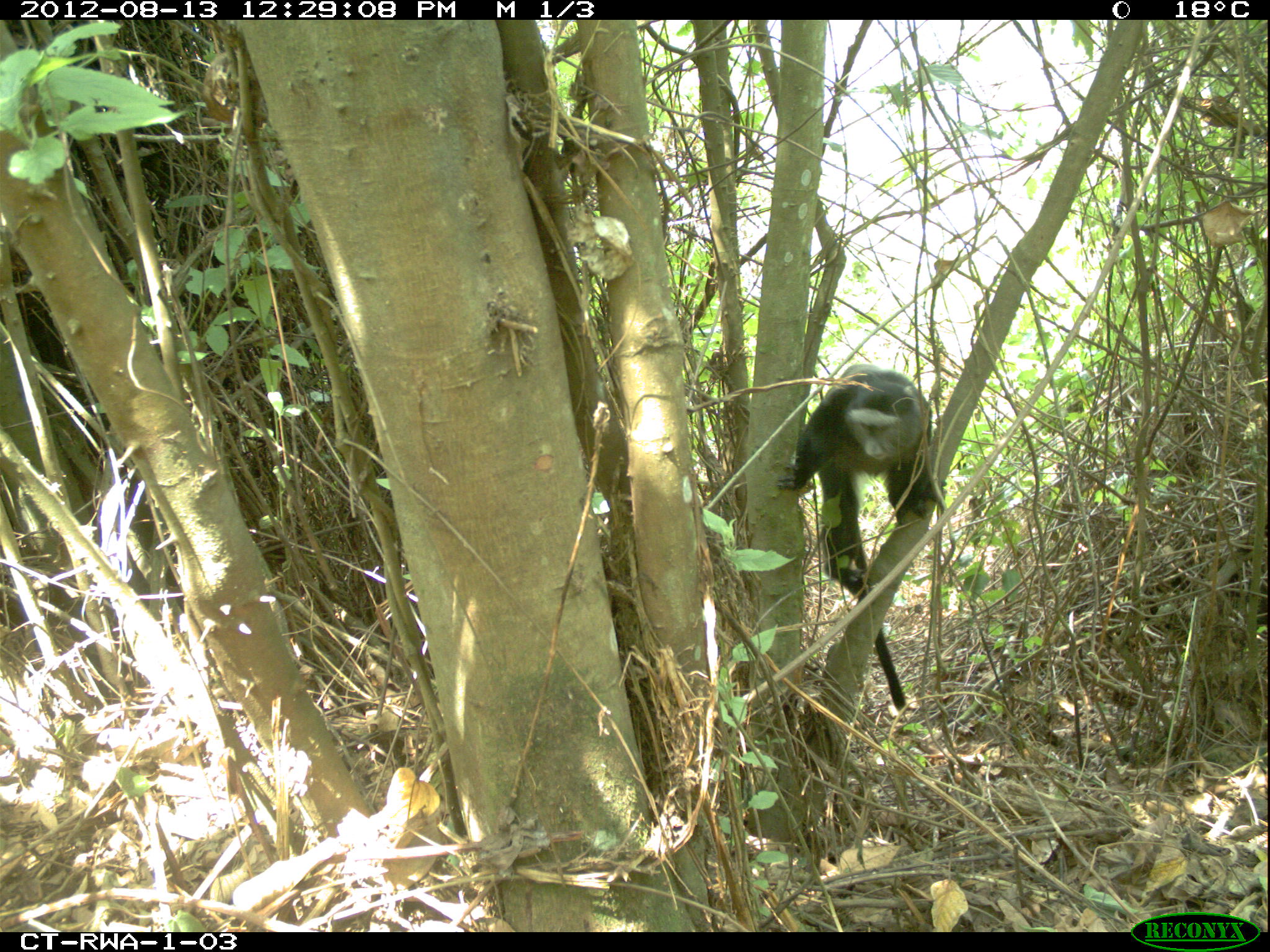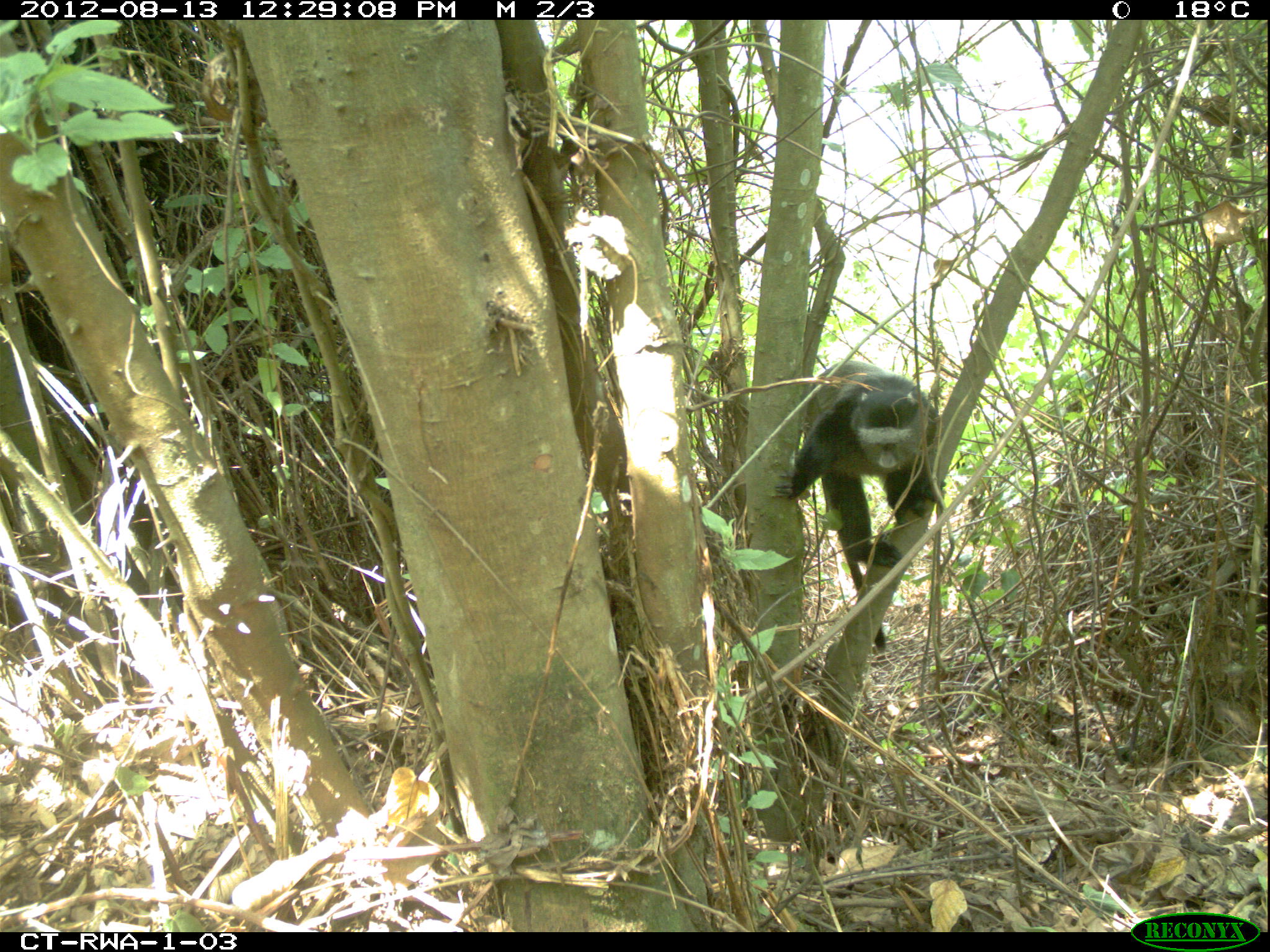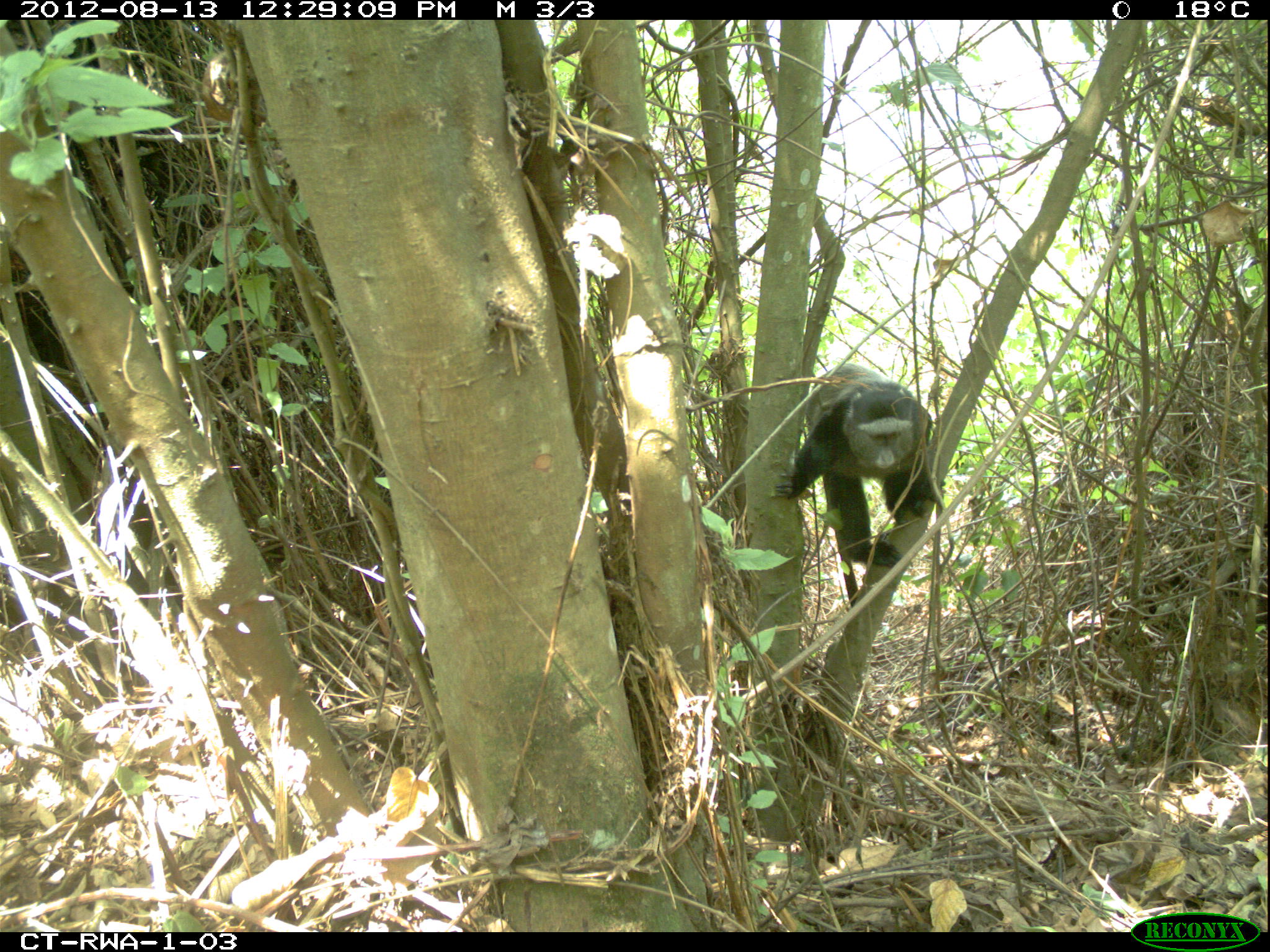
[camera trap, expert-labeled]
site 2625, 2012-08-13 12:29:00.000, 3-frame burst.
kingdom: Animalia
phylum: Chordata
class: Mammalia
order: Primates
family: Cercopithecidae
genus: Cercopithecus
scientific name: Cercopithecus mitis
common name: blue monkey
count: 1